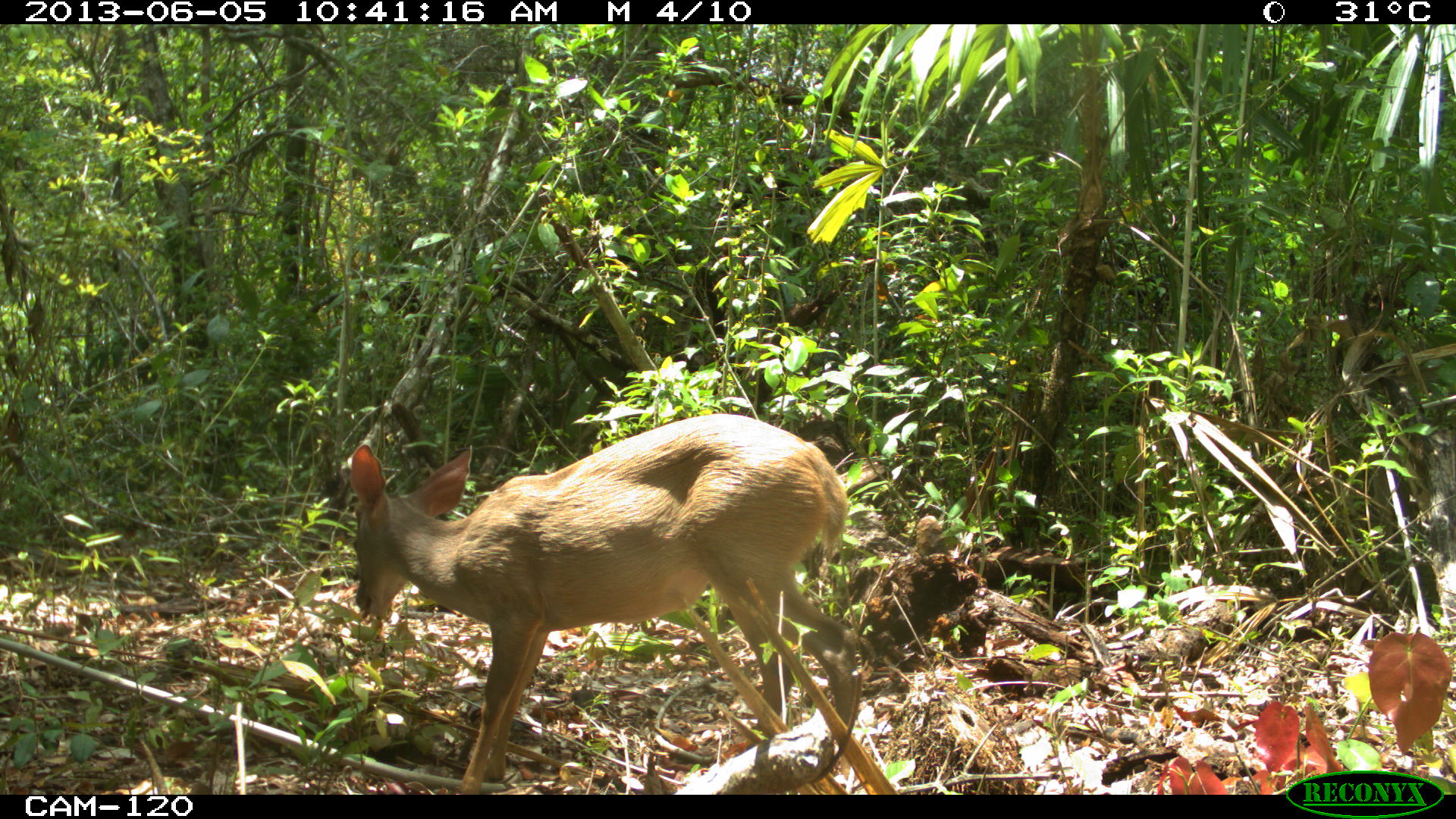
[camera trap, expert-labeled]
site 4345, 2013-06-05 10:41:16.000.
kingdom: Animalia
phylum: Chordata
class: Mammalia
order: Artiodactyla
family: Cervidae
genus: Odocoileus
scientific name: Odocoileus pandora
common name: yucatán brown brocket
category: mazama pandora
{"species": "mazama pandora (yucatán brown brocket) (Odocoileus pandora)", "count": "1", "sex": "female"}